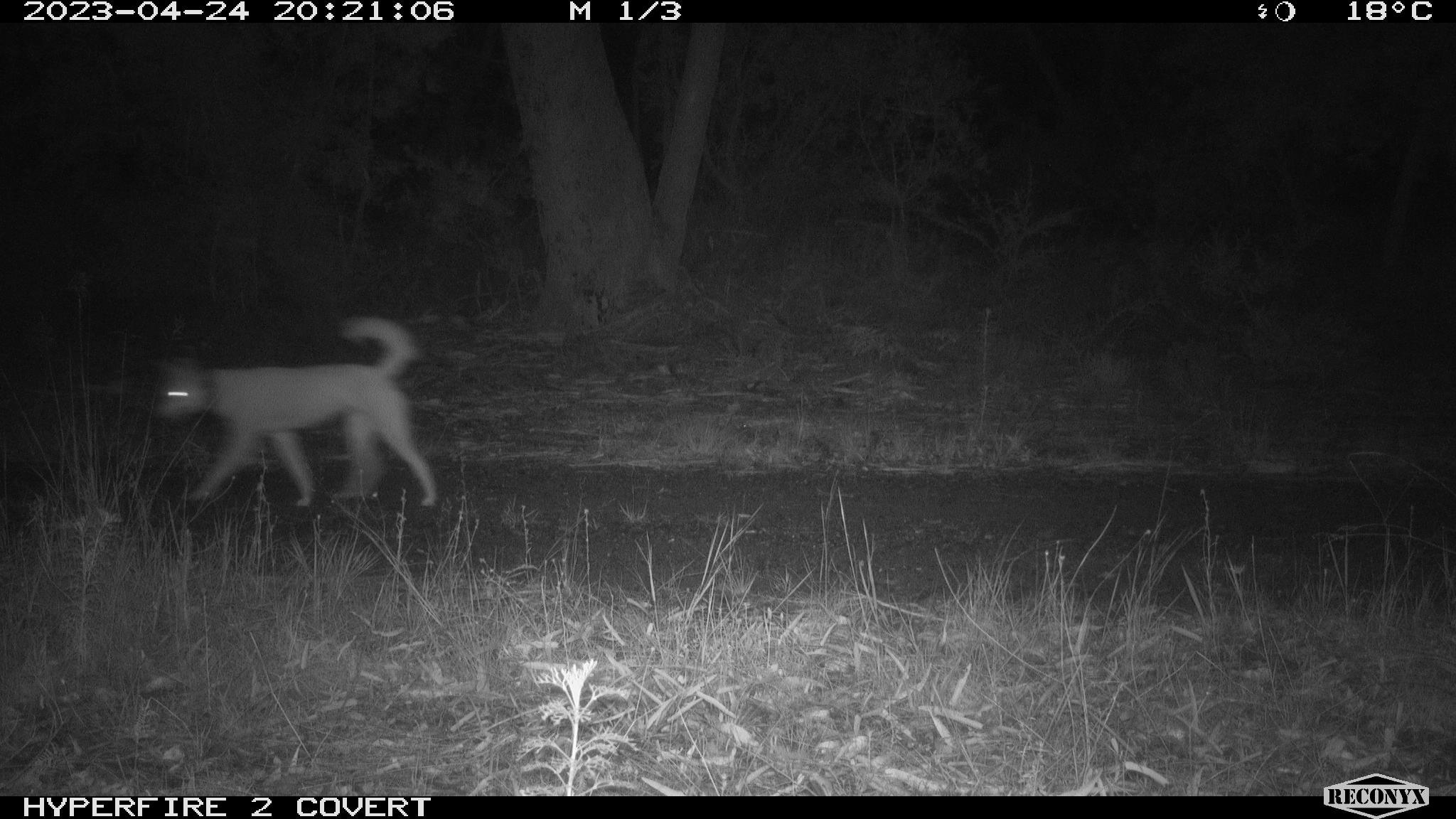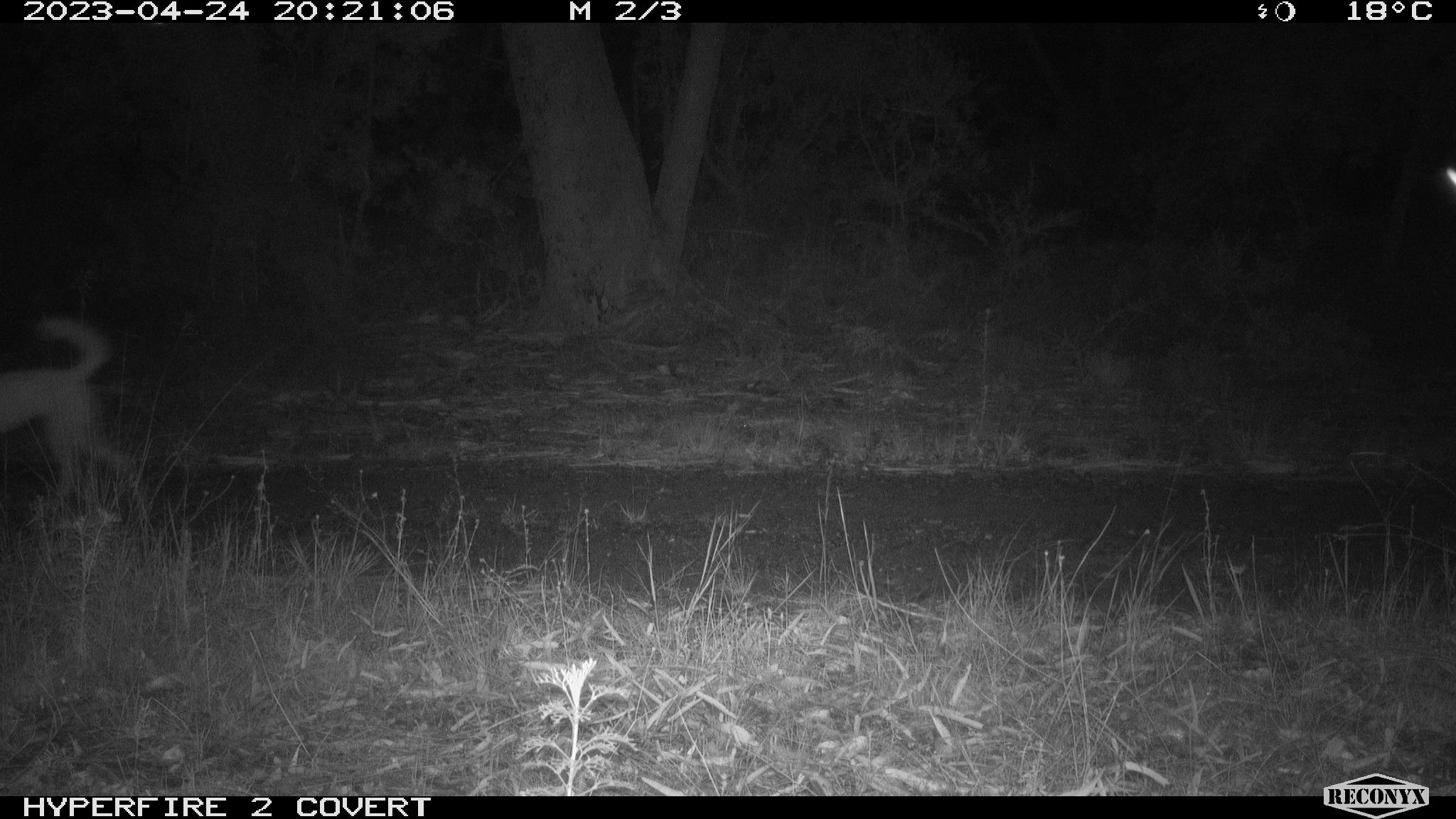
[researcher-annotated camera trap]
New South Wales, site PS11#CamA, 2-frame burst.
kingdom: Animalia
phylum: Chordata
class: Mammalia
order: Carnivora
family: Canidae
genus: Canis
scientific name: Canis familiaris dingo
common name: dingo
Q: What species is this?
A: Dingo (Canis familiaris dingo).